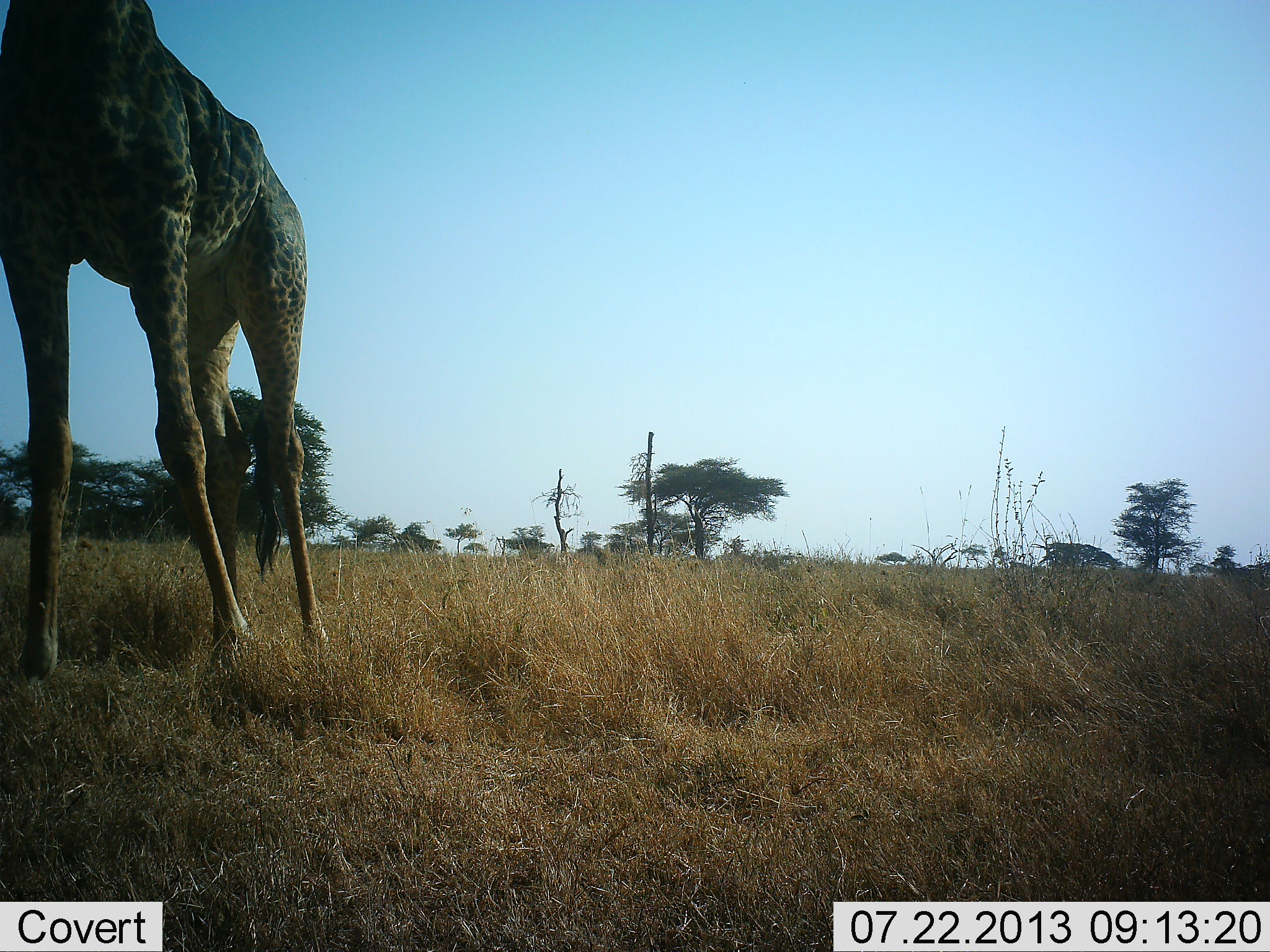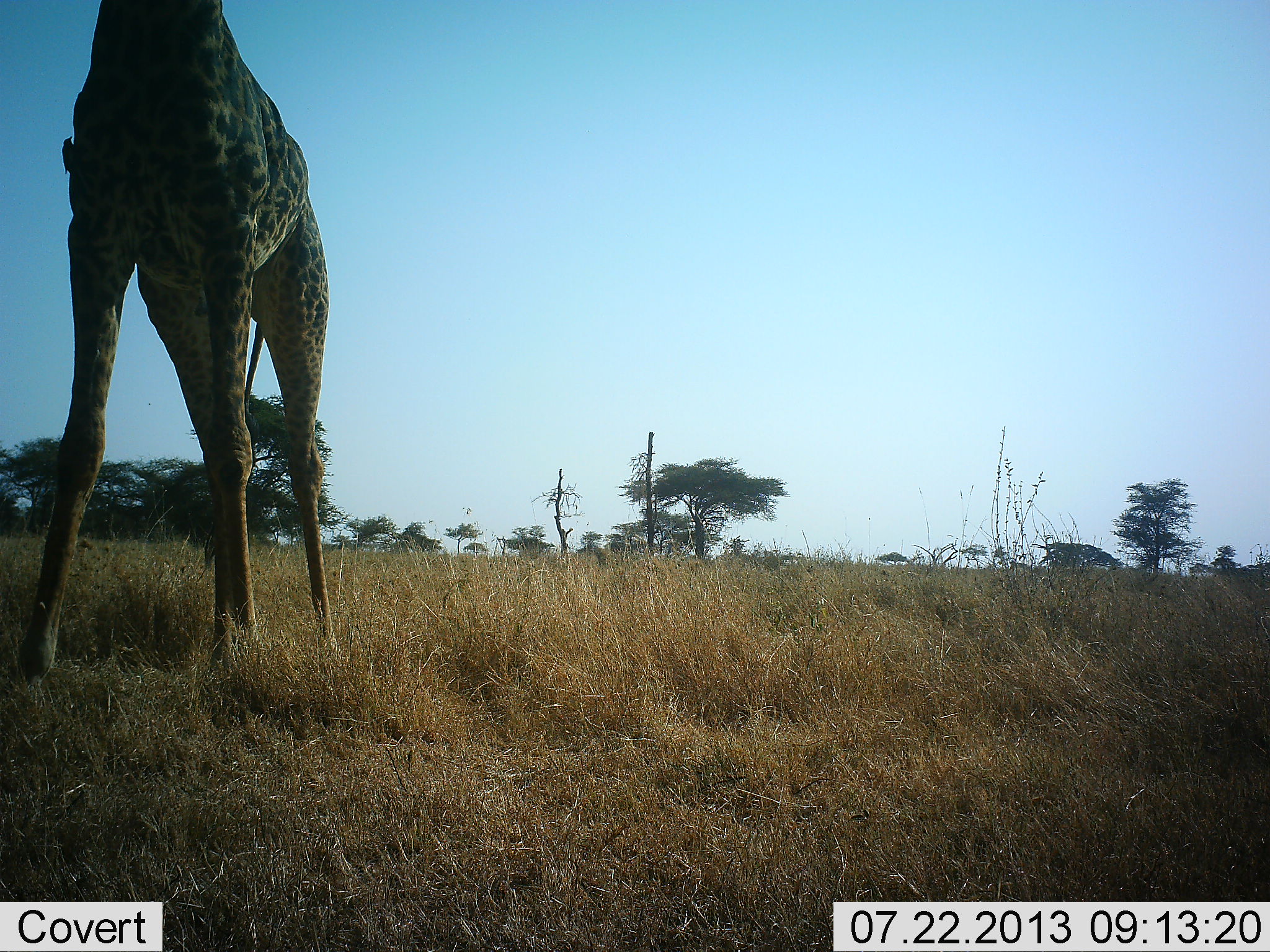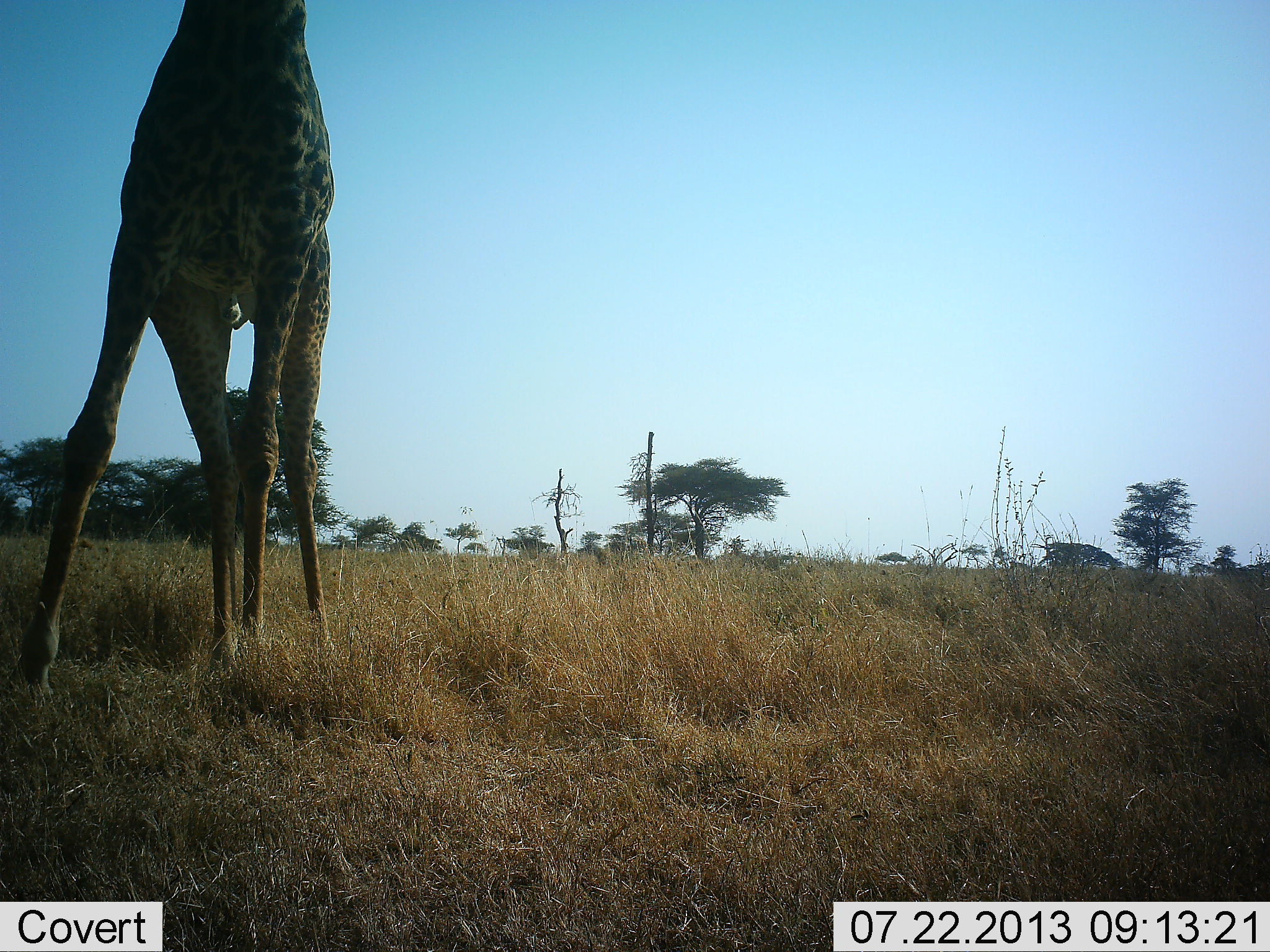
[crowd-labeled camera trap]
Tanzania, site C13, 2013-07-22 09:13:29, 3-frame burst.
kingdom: Animalia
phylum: Chordata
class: Mammalia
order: Artiodactyla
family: Giraffidae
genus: Giraffa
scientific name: Giraffa camelopardalis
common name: giraffe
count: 1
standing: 50%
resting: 0%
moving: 40%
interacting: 0%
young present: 0%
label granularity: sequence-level